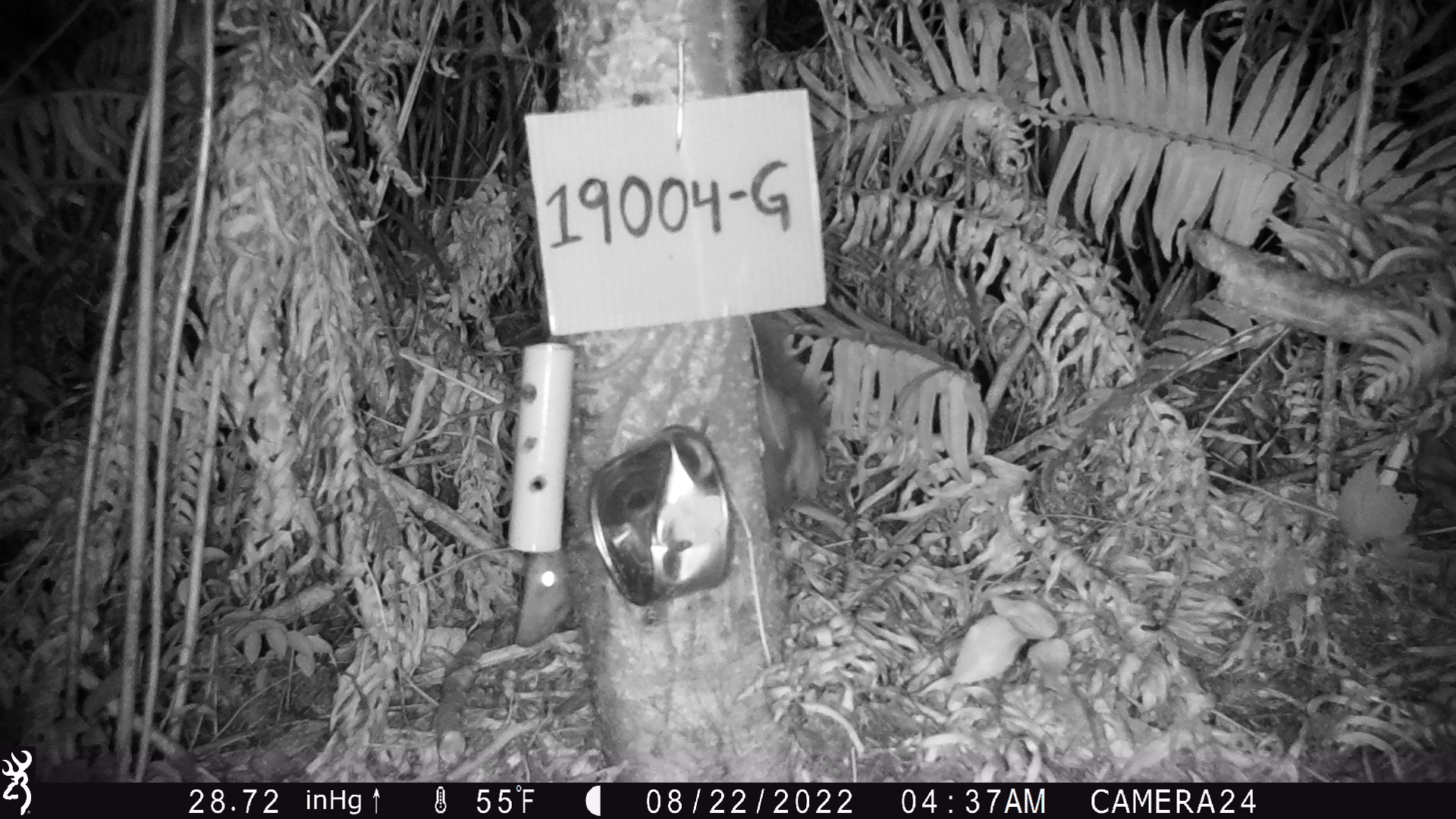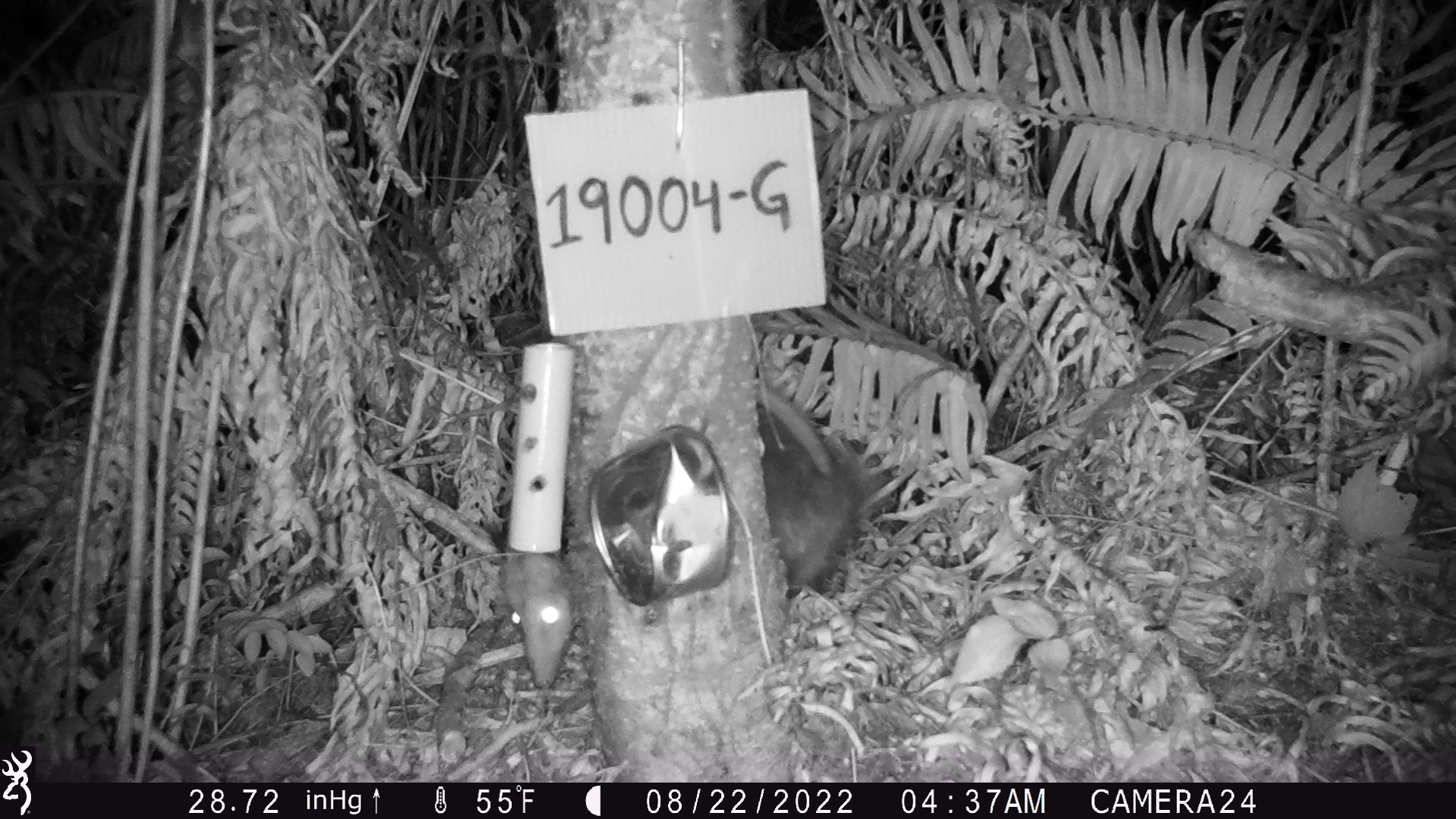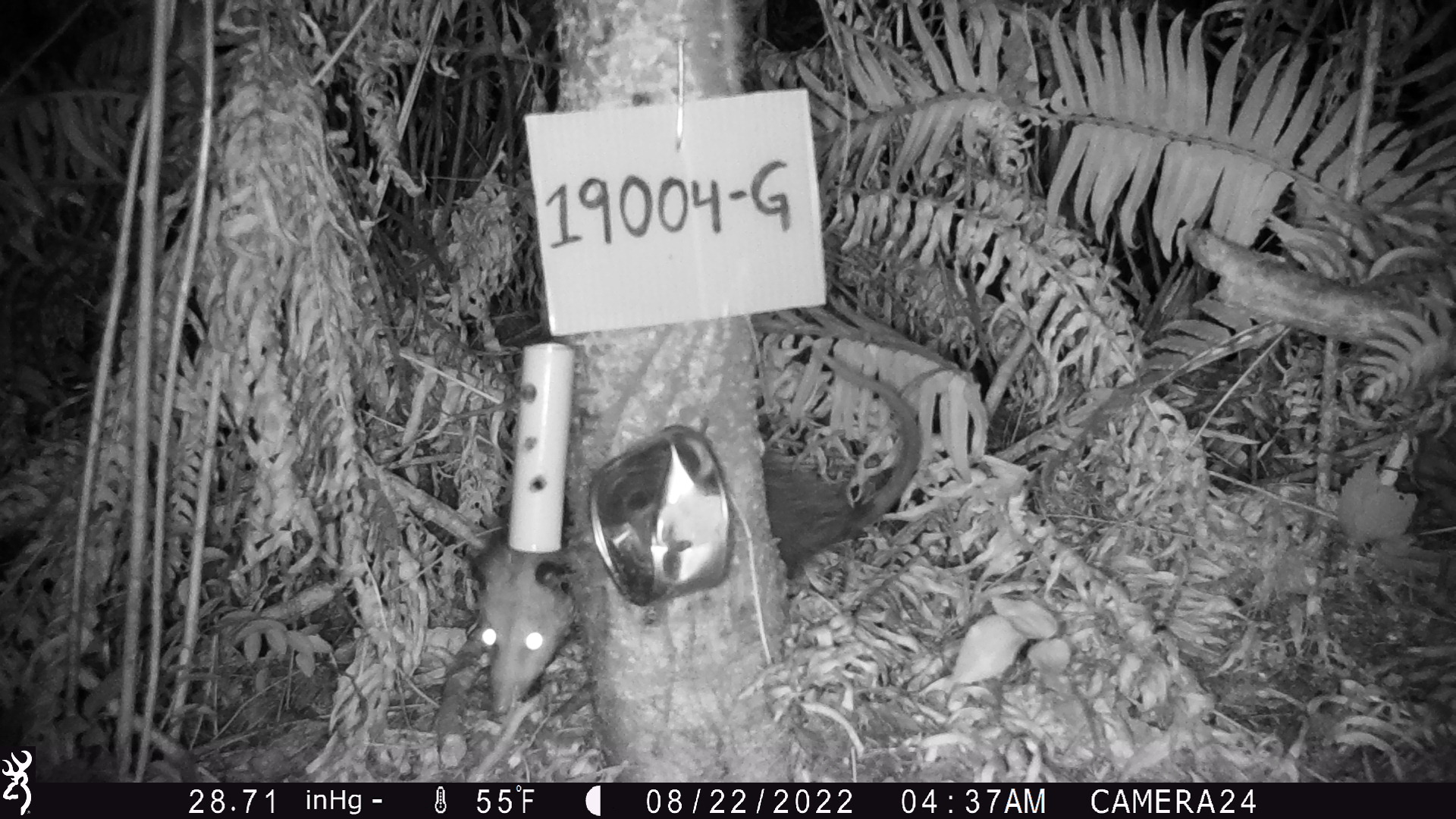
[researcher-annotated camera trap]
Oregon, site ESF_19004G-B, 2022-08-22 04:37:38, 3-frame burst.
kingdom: Animalia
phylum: Chordata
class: Mammalia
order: Didelphimorphia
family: Didelphidae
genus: Didelphis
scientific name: Didelphis virginiana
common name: virginia opossum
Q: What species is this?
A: Virginia opossum (Didelphis virginiana).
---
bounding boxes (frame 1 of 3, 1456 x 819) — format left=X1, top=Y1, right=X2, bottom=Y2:
virginia opossum: left=464, top=511, right=607, bottom=670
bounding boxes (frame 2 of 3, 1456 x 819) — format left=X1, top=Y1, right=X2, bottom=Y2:
virginia opossum: left=473, top=540, right=618, bottom=705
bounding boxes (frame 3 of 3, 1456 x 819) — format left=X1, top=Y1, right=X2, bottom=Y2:
virginia opossum: left=405, top=356, right=945, bottom=741; left=446, top=540, right=631, bottom=745